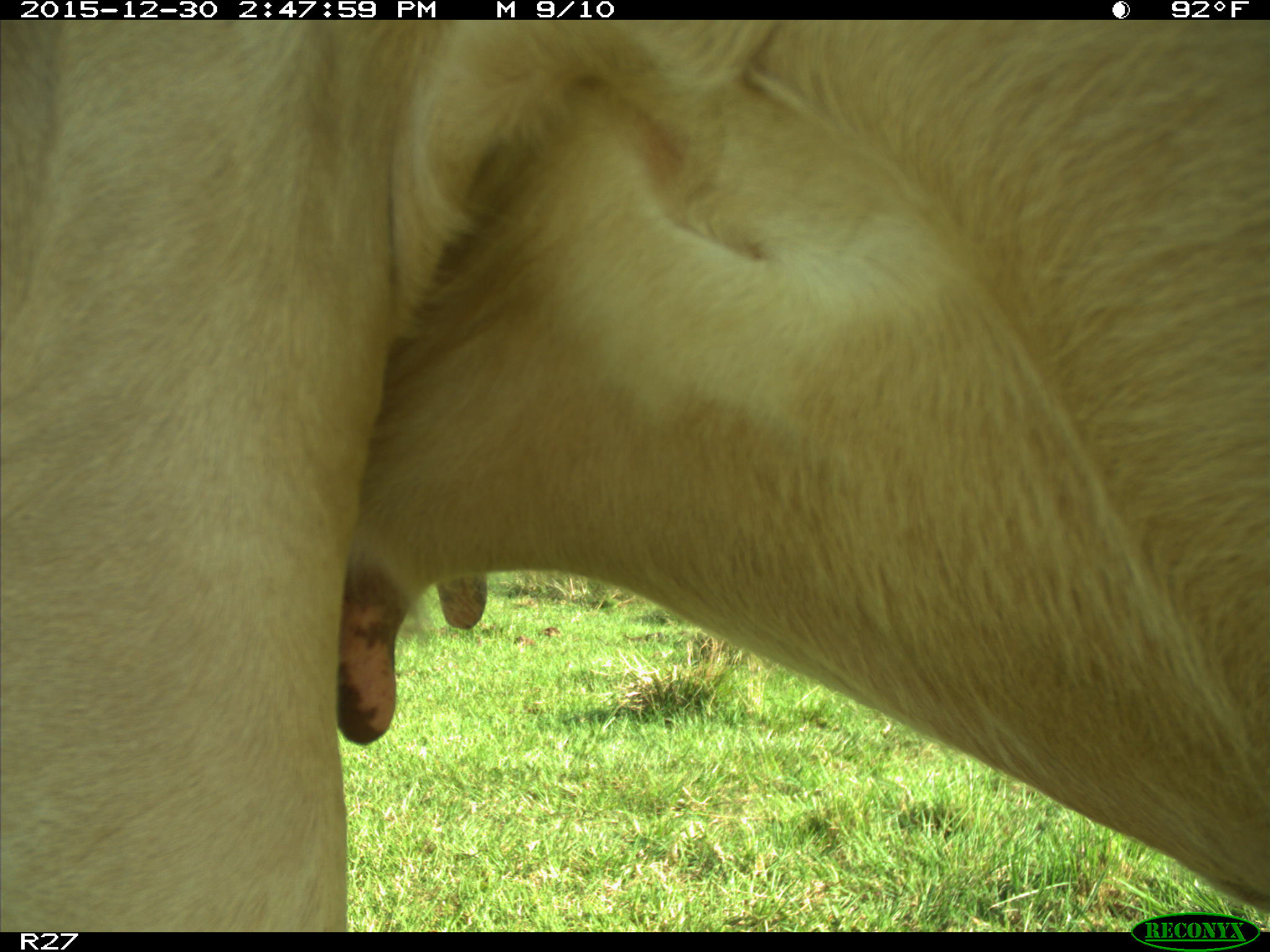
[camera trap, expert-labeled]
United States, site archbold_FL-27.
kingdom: Animalia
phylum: Chordata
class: Mammalia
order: Artiodactyla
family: Bovidae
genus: Bos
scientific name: Bos taurus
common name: domestic cow